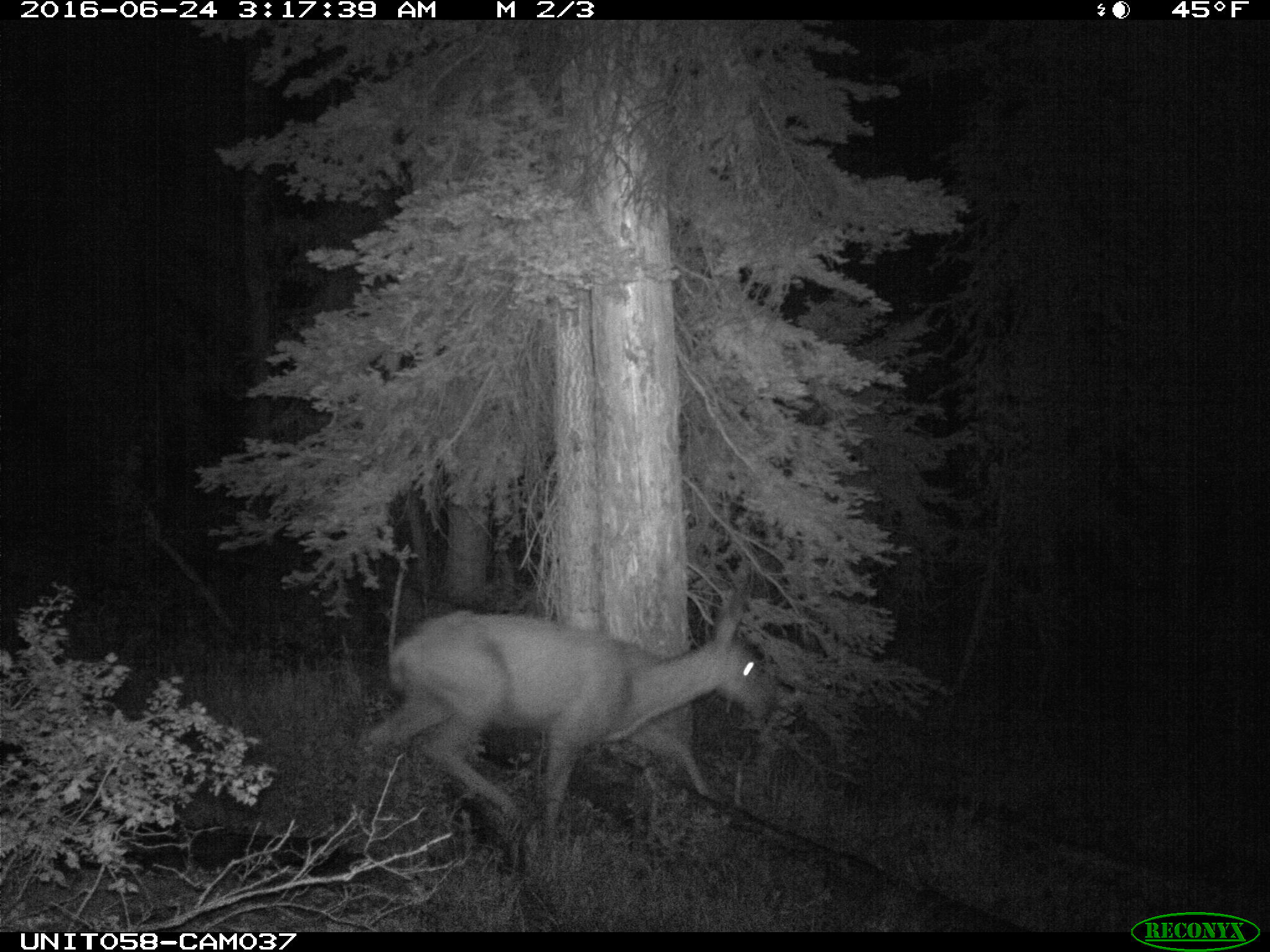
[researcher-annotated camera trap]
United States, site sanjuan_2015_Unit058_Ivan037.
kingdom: Animalia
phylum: Chordata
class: Mammalia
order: Artiodactyla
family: Cervidae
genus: Odocoileus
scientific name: Odocoileus hemionus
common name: mule deer